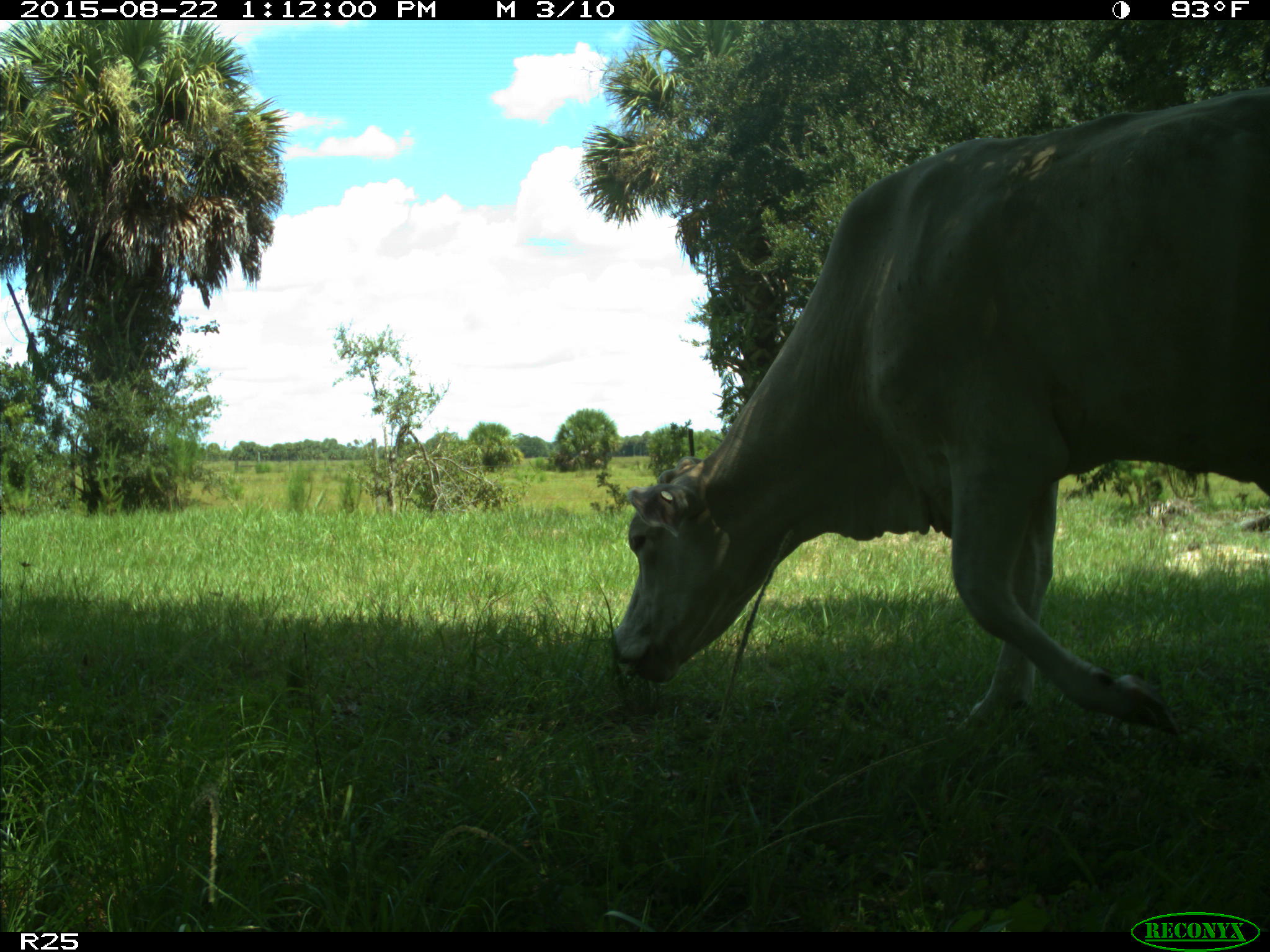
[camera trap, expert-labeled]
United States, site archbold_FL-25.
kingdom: Animalia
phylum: Chordata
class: Mammalia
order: Artiodactyla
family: Bovidae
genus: Bos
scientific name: Bos taurus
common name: domestic cow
Bos taurus (domestic cow).